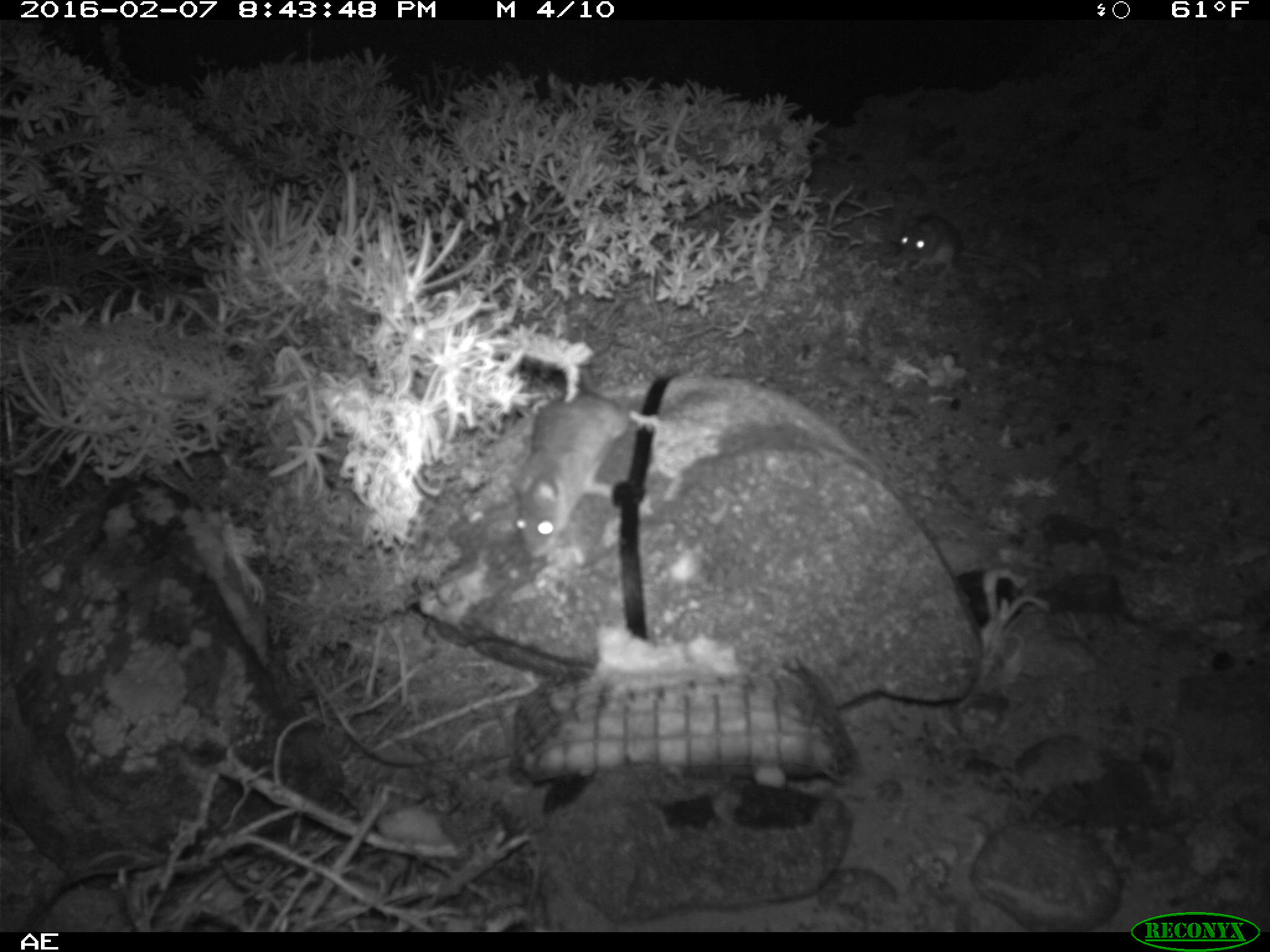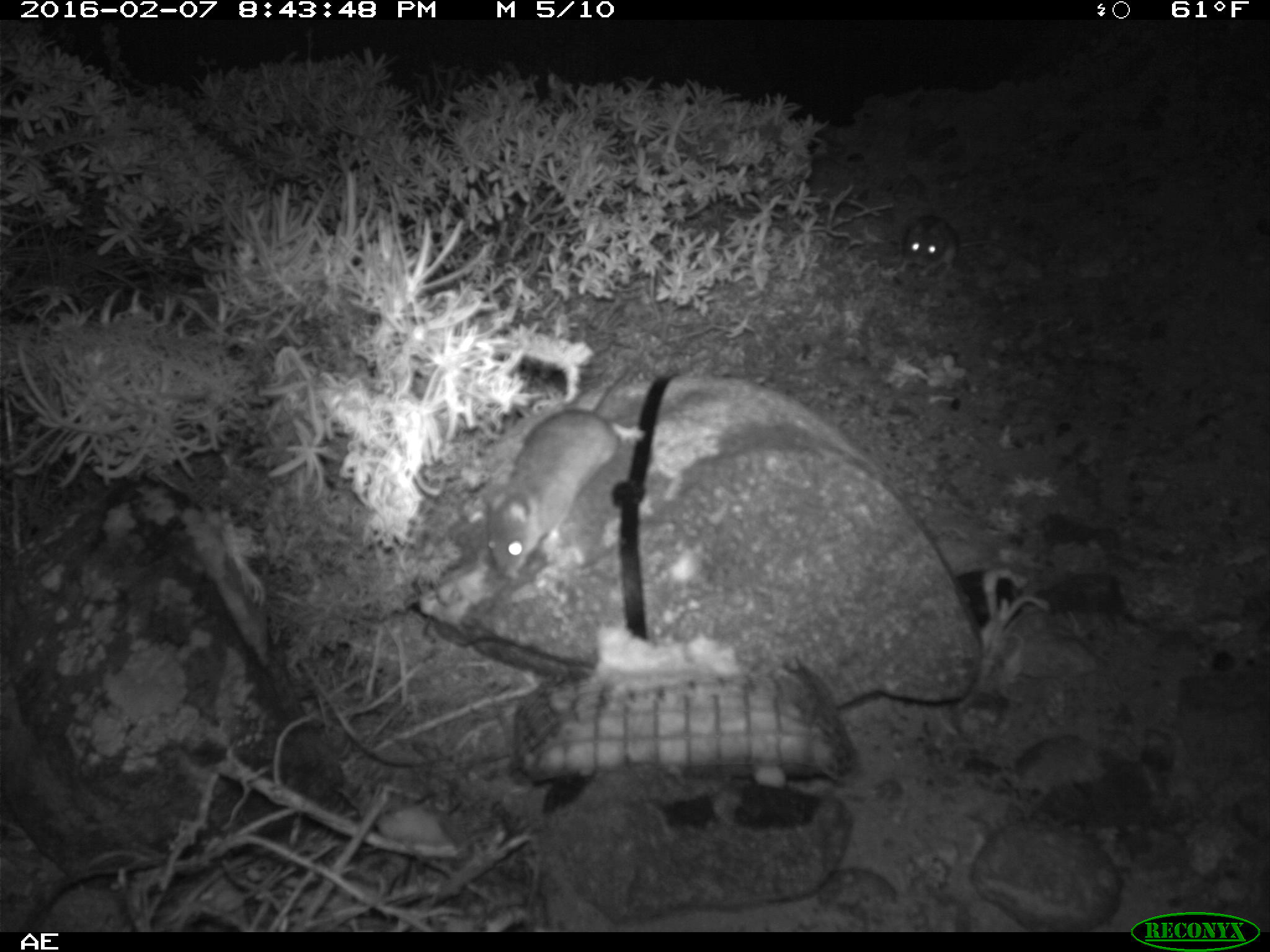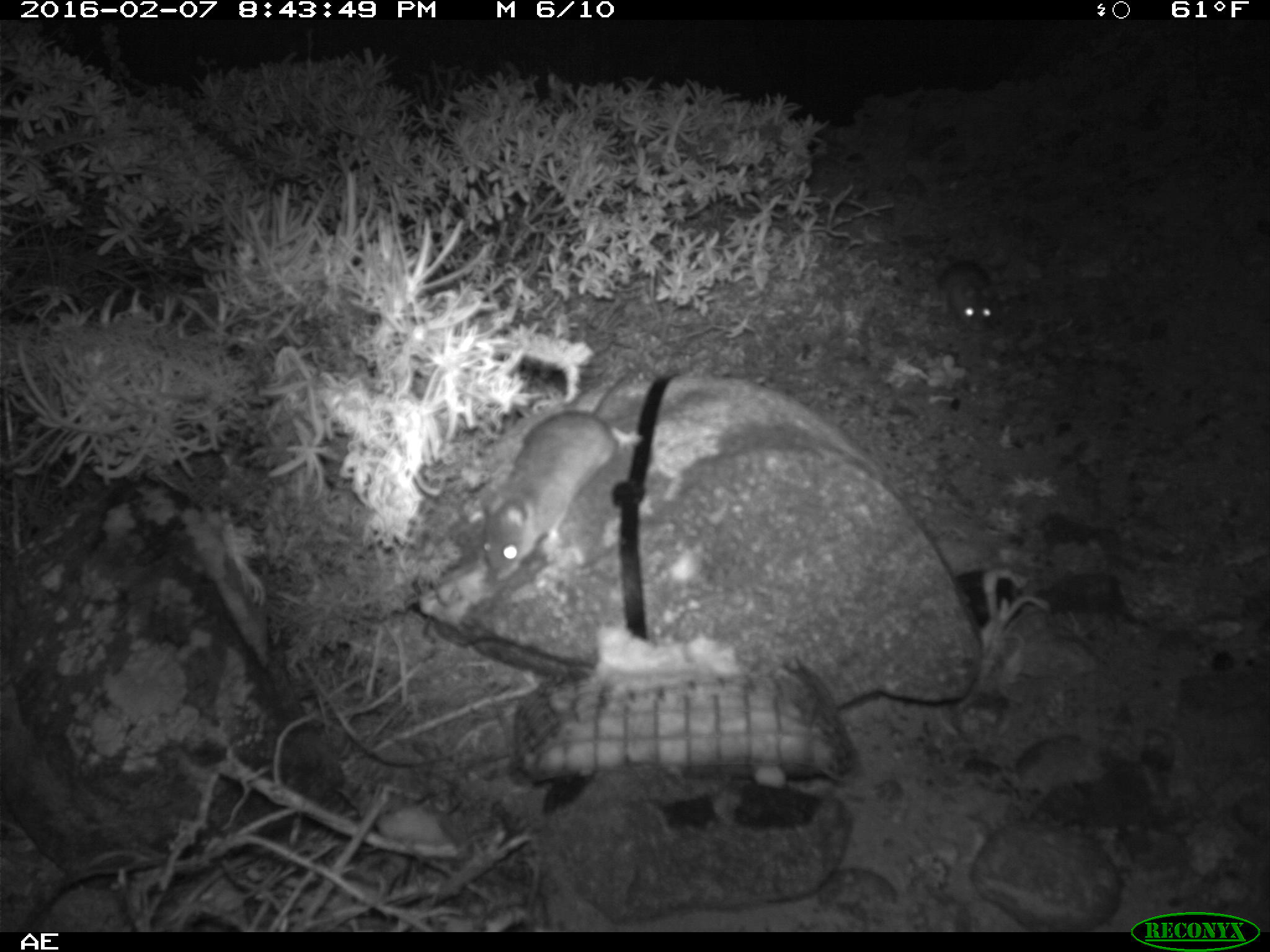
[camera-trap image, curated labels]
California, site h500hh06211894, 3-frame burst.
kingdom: Animalia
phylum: Chordata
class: Mammalia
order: Rodentia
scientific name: Rodentia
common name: rodent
Rodent (Rodentia).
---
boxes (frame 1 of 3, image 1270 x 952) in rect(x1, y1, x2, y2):
rodent: rect(508, 365, 659, 560); rect(896, 209, 988, 274)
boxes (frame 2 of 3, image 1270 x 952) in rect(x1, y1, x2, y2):
rodent: rect(484, 350, 644, 579); rect(899, 216, 1029, 280)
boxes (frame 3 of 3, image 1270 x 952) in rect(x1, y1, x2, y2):
rodent: rect(473, 367, 634, 583); rect(938, 259, 1003, 334)